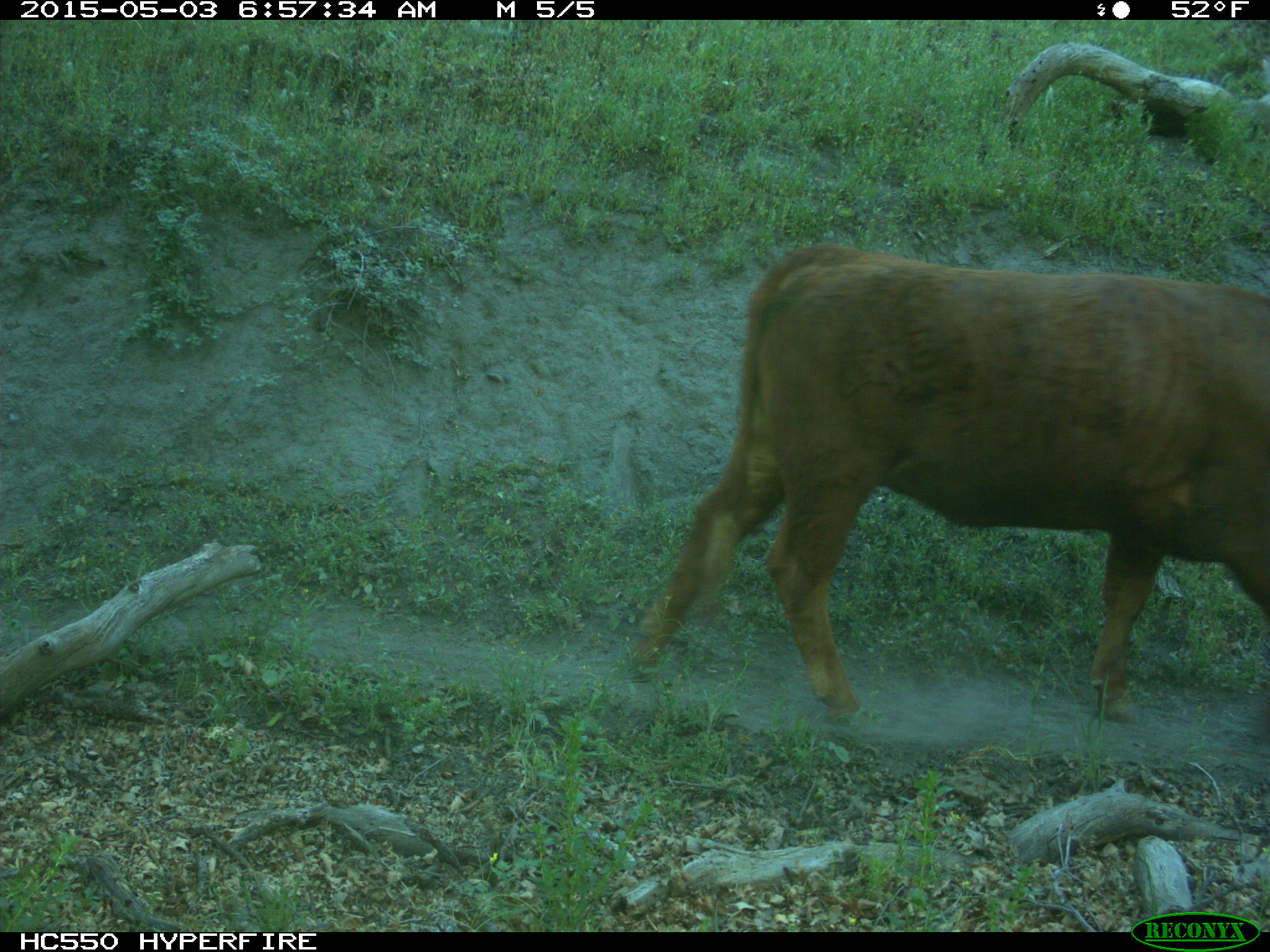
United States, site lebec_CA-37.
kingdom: Animalia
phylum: Chordata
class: Mammalia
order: Artiodactyla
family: Bovidae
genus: Bos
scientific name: Bos taurus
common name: domestic cow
Bos taurus (domestic cow).